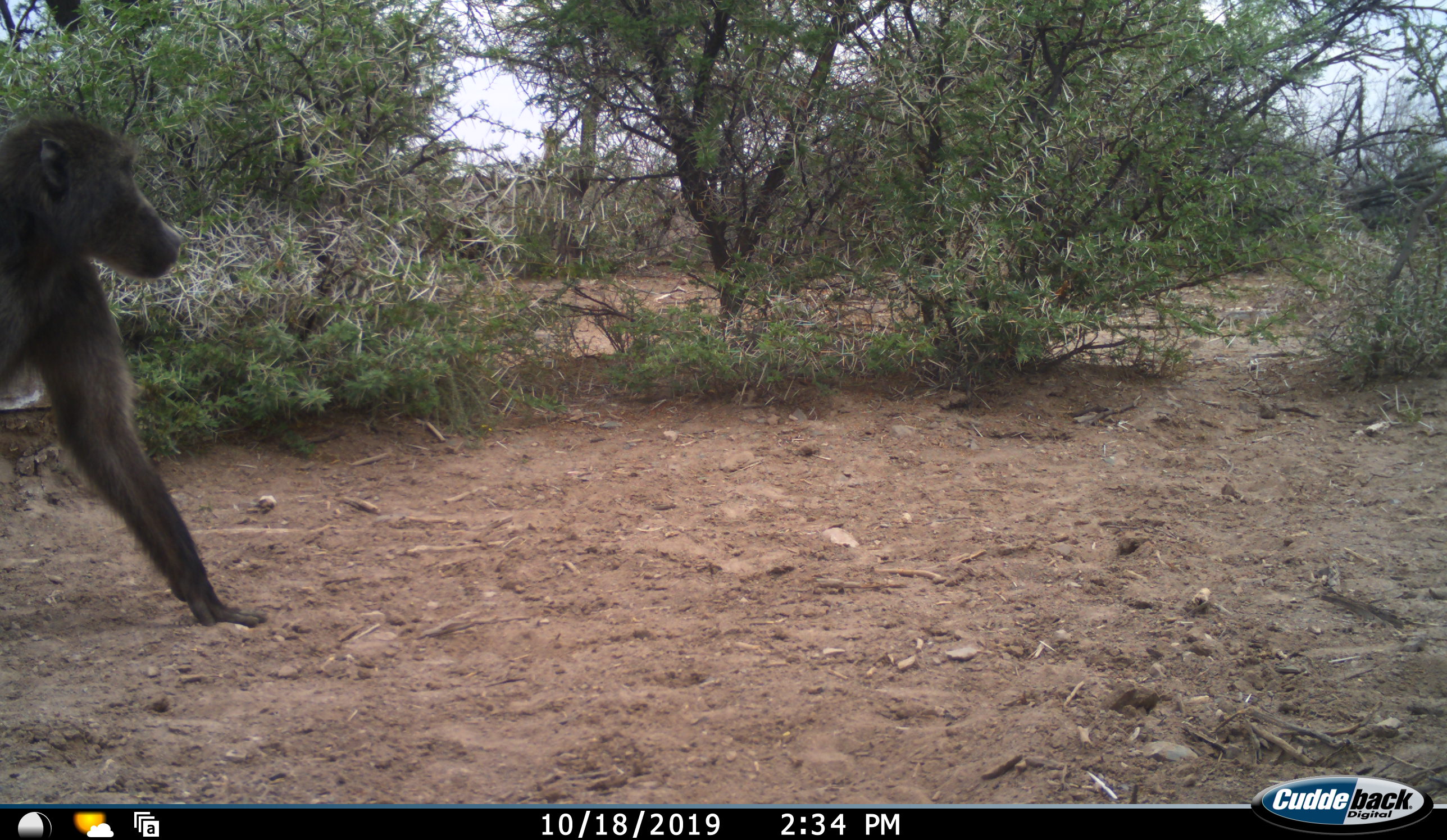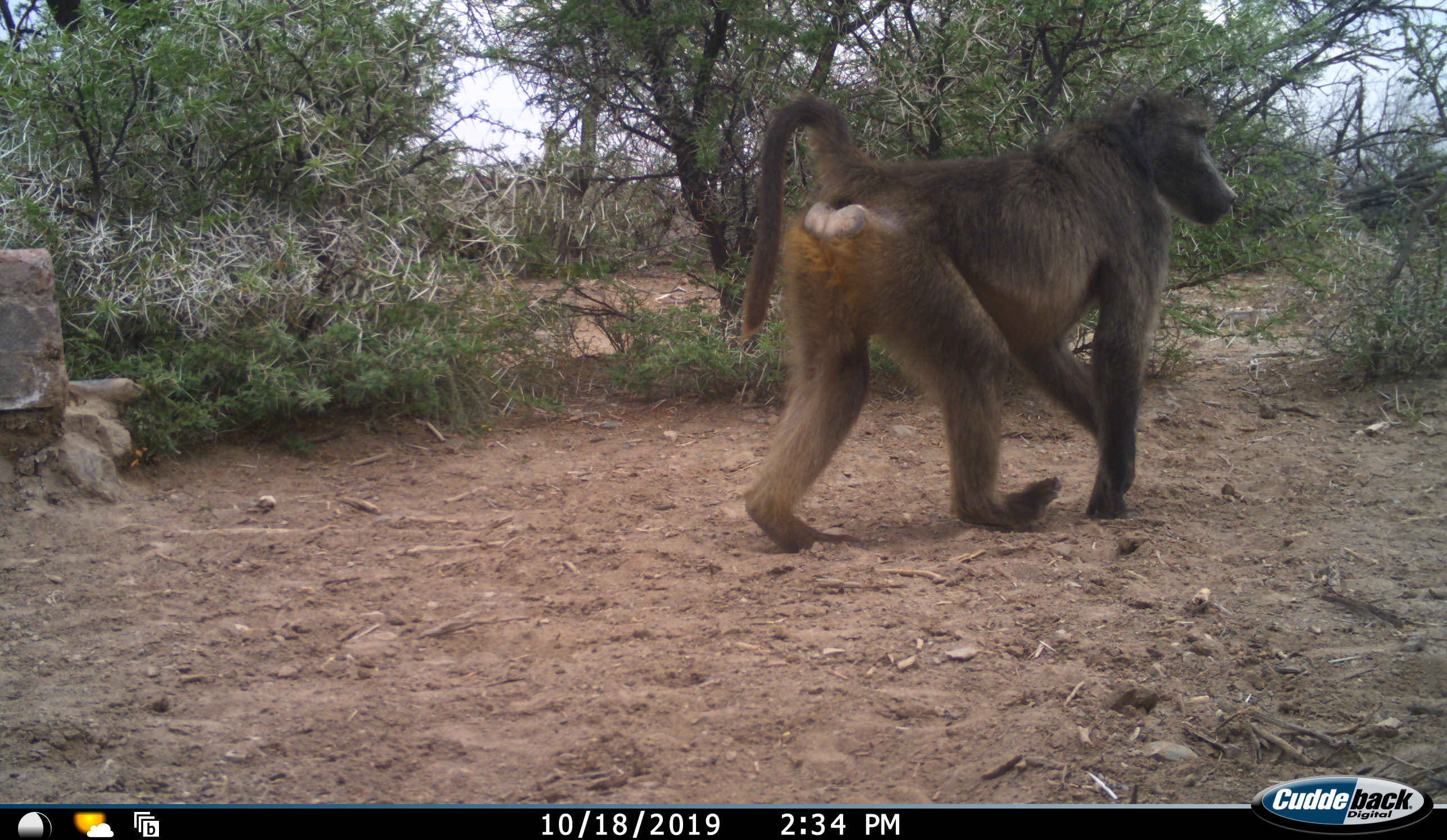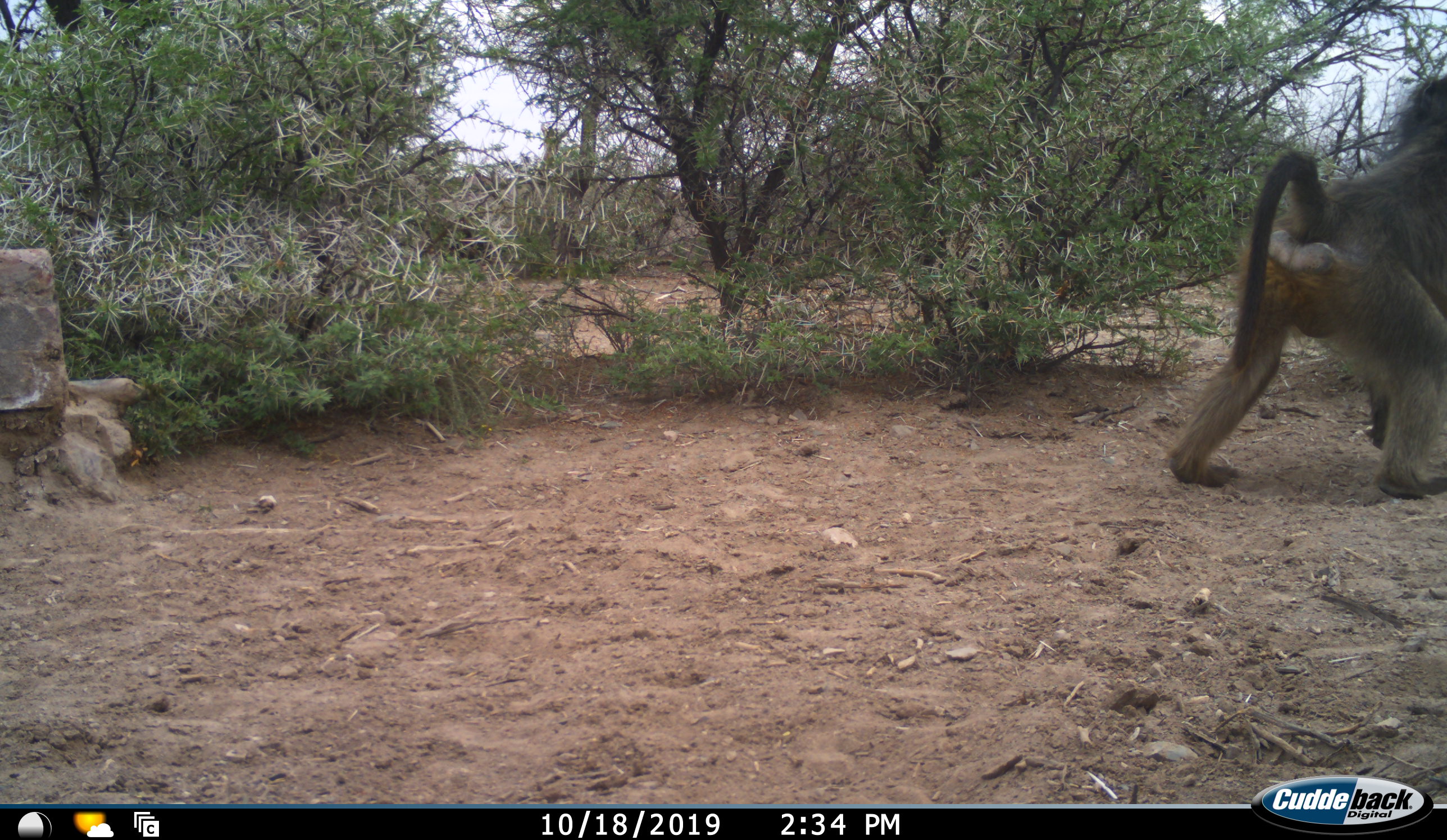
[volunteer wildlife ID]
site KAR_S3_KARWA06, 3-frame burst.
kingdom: Animalia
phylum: Chordata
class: Mammalia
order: Primates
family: Cercopithecidae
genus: Papio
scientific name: Papio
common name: baboon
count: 1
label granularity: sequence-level